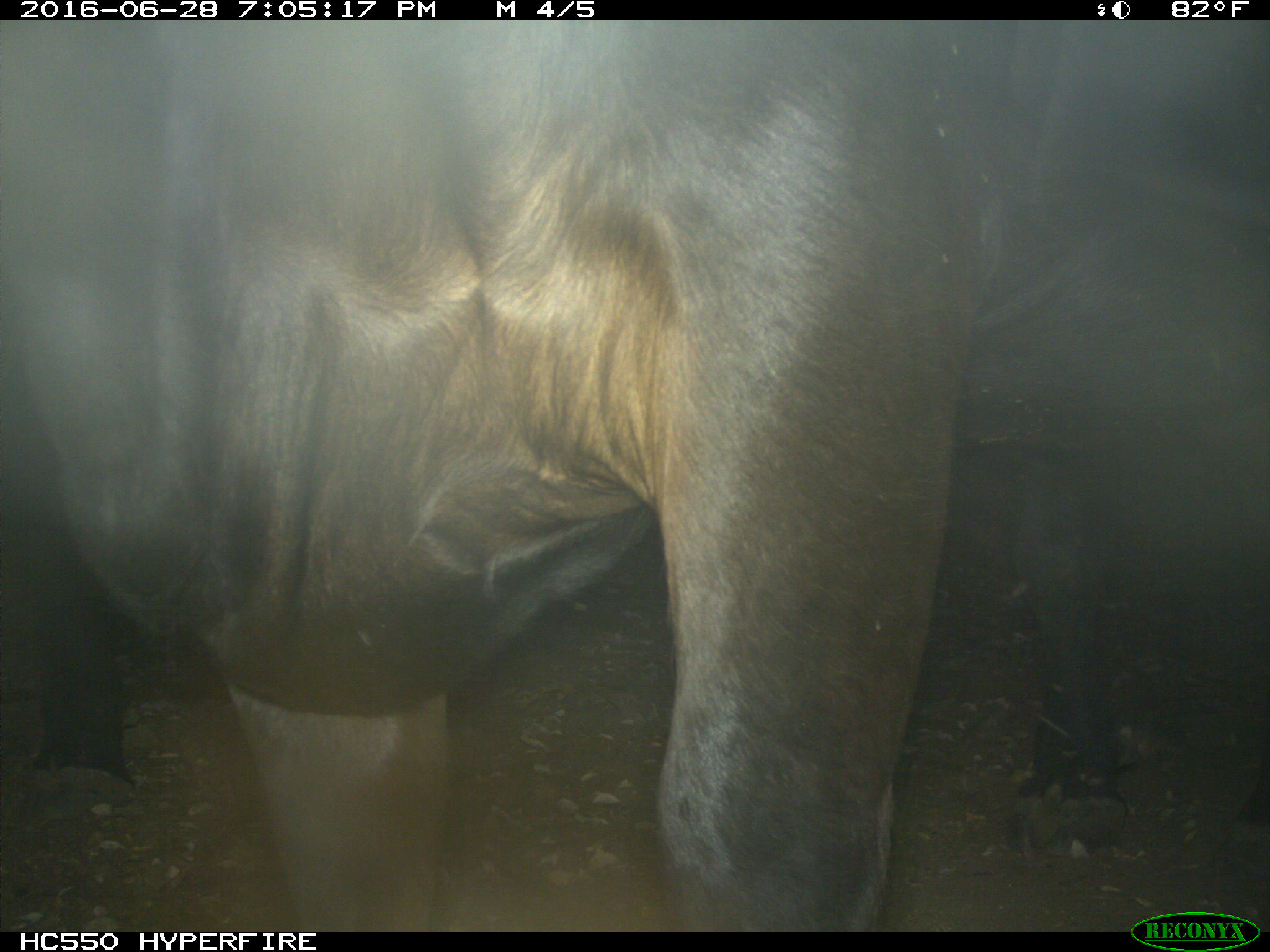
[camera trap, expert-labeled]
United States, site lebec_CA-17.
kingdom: Animalia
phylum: Chordata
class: Mammalia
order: Artiodactyla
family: Bovidae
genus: Bos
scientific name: Bos taurus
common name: domestic cow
Bos taurus (domestic cow).